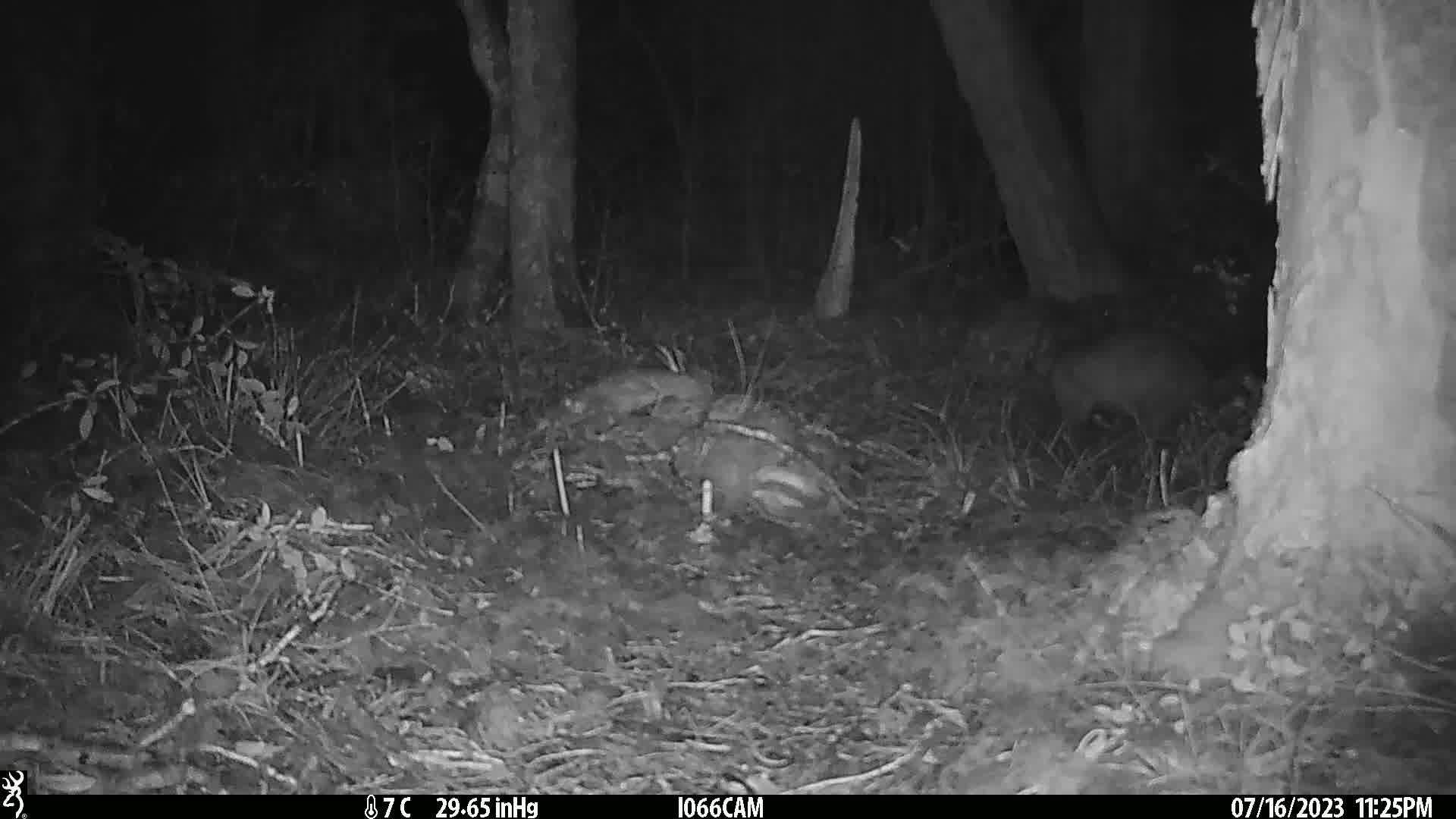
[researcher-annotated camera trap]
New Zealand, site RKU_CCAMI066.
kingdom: Animalia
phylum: Chordata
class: Mammalia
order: Diprotodontia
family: Phalangeridae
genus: Trichosurus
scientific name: Trichosurus vulpecula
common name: common brushtail possum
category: possum